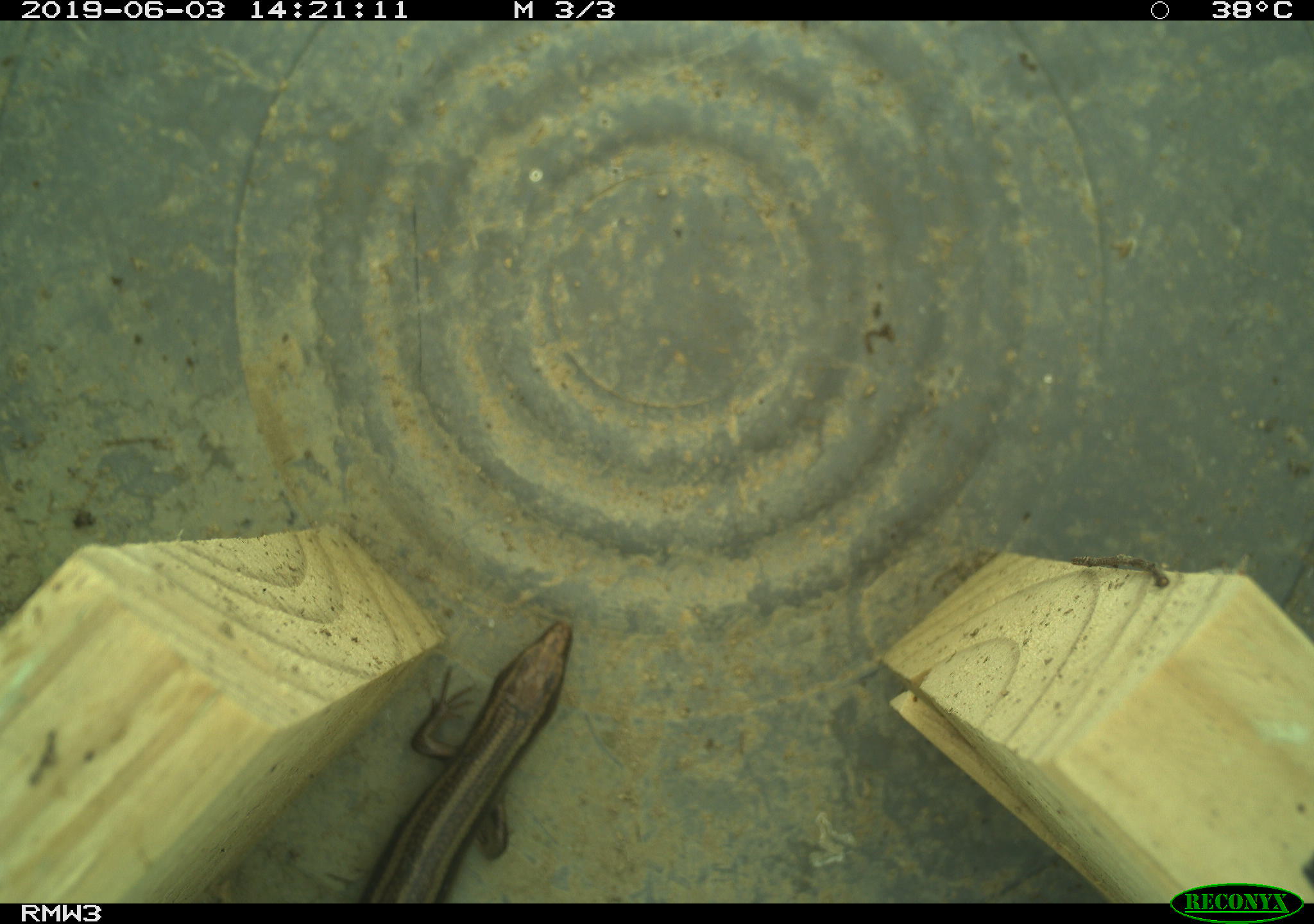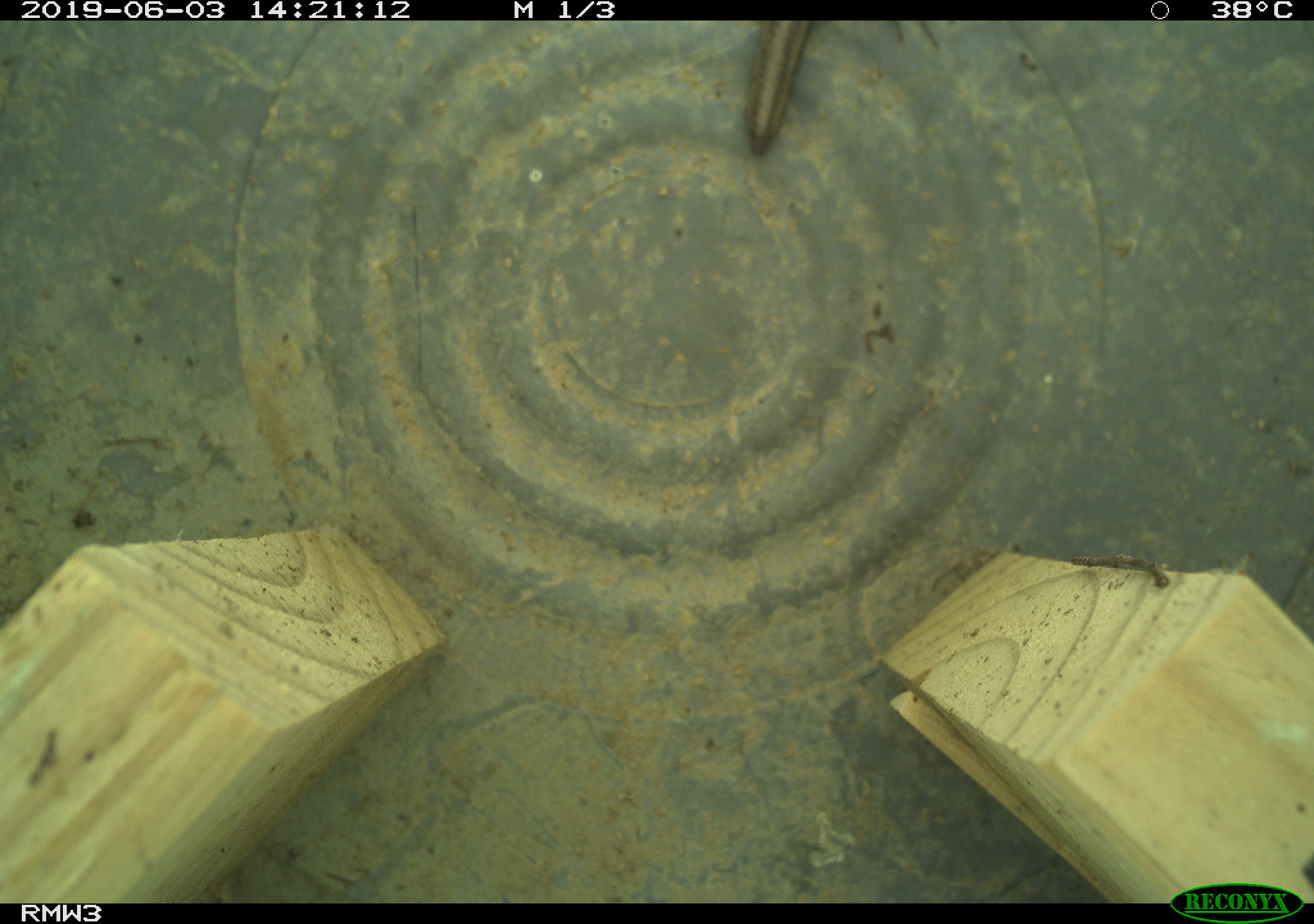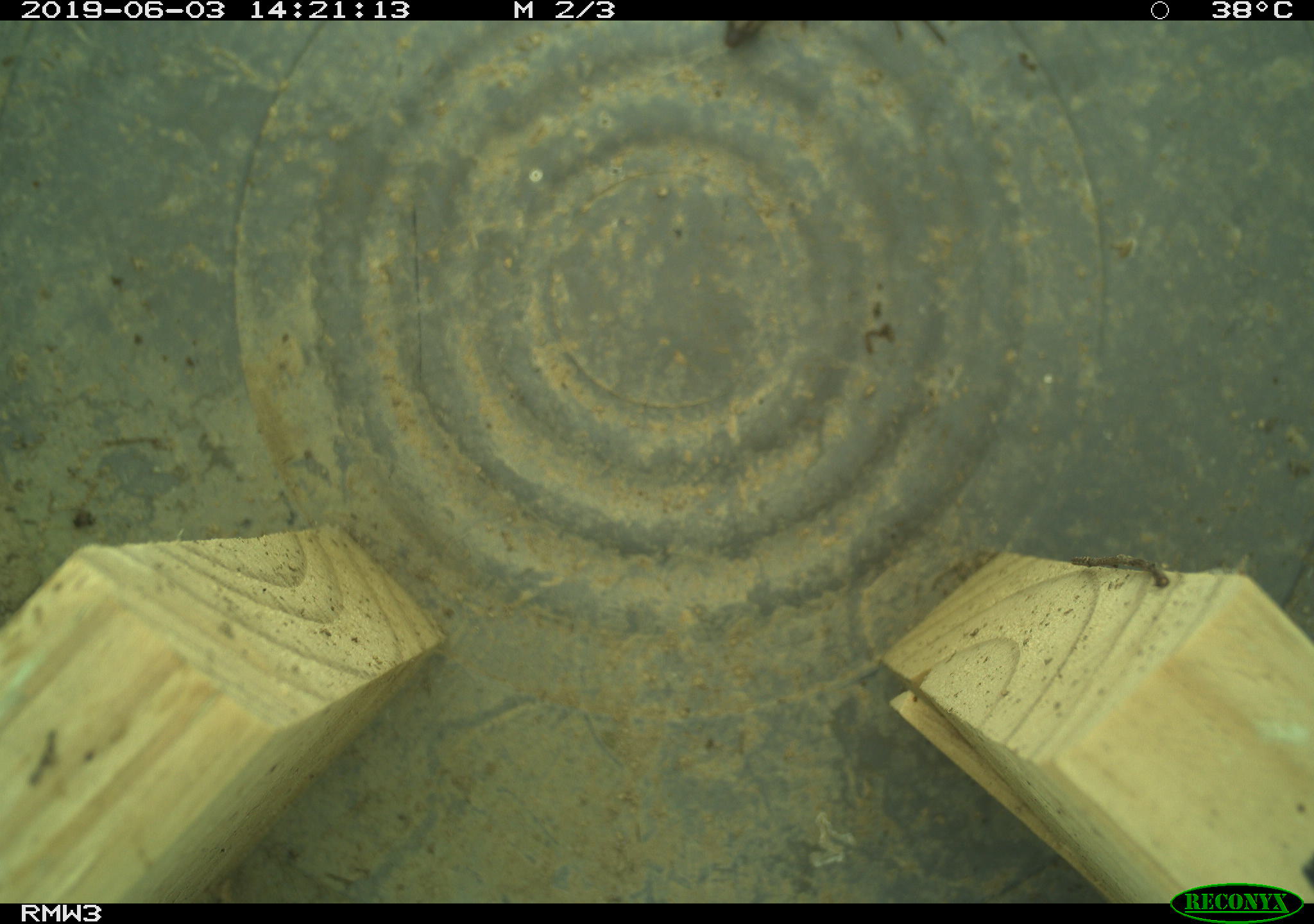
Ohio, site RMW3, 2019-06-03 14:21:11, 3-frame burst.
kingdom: Animalia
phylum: Chordata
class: Reptilia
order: Squamata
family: Scincidae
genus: Plestiodon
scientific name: Plestiodon fasciatus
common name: common five-lined skink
Common five-lined skink (Plestiodon fasciatus).